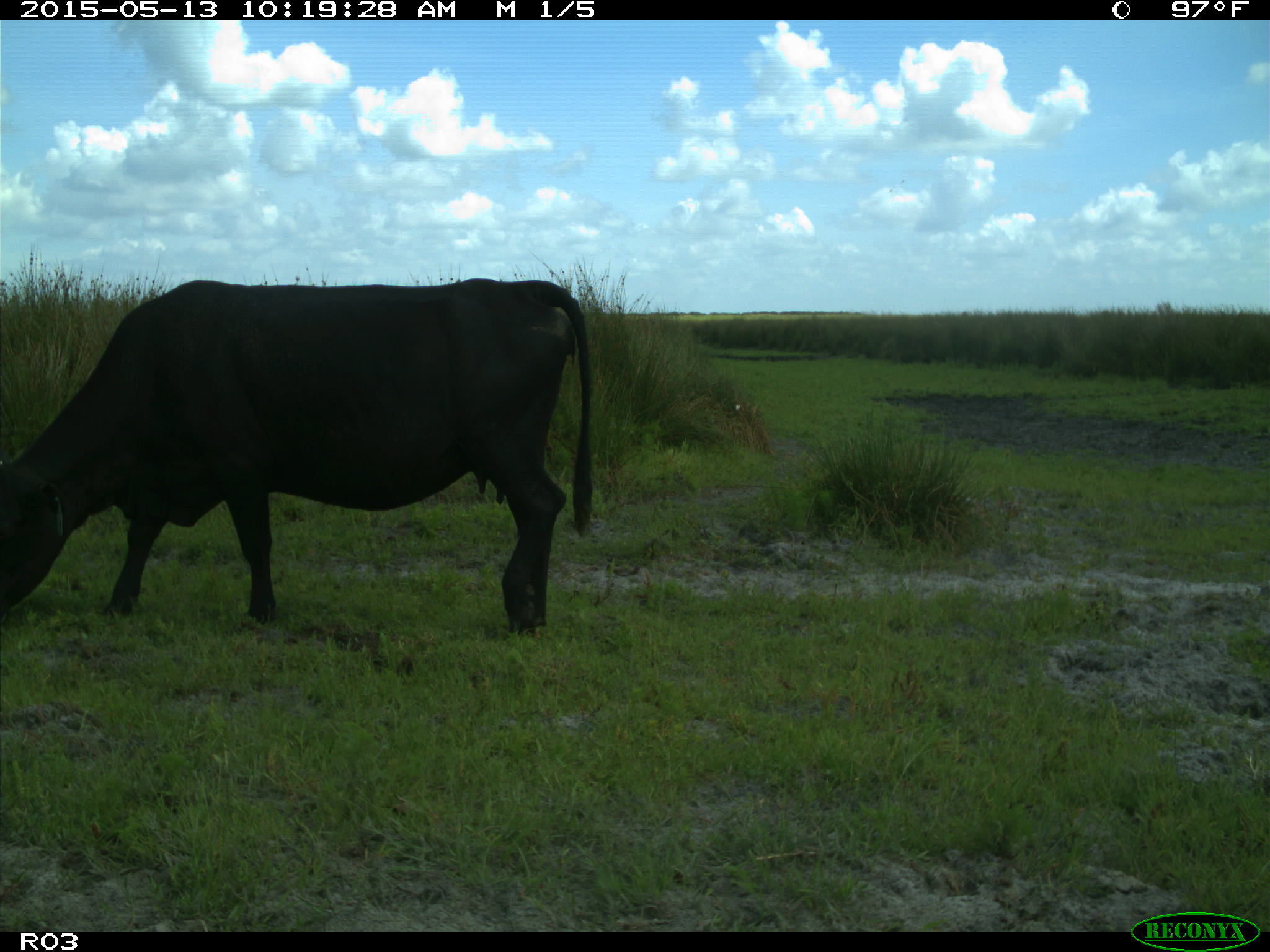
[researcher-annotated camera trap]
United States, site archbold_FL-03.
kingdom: Animalia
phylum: Chordata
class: Mammalia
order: Artiodactyla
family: Bovidae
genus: Bos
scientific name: Bos taurus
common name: domestic cow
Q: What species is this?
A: Bos taurus (domestic cow).